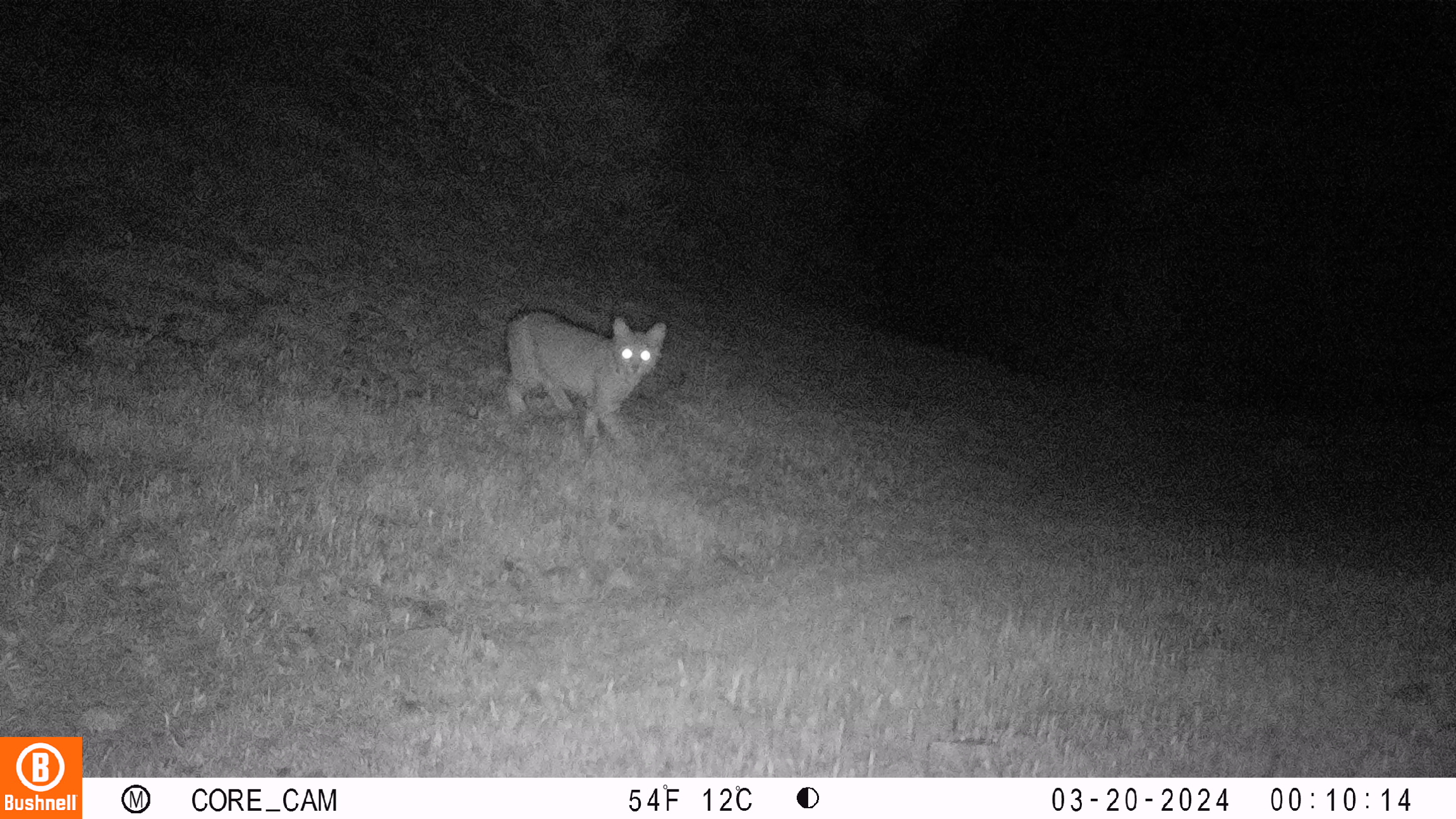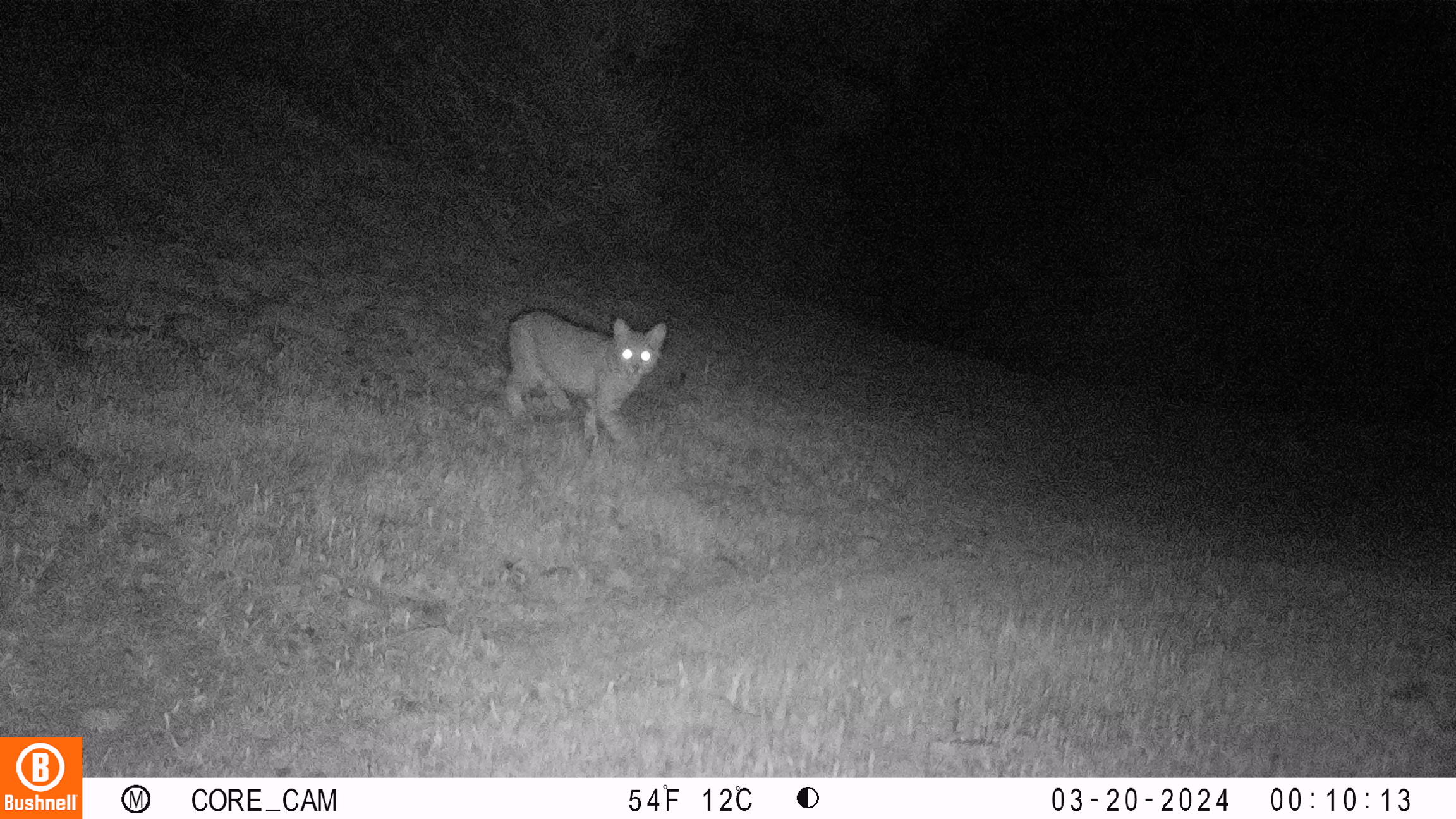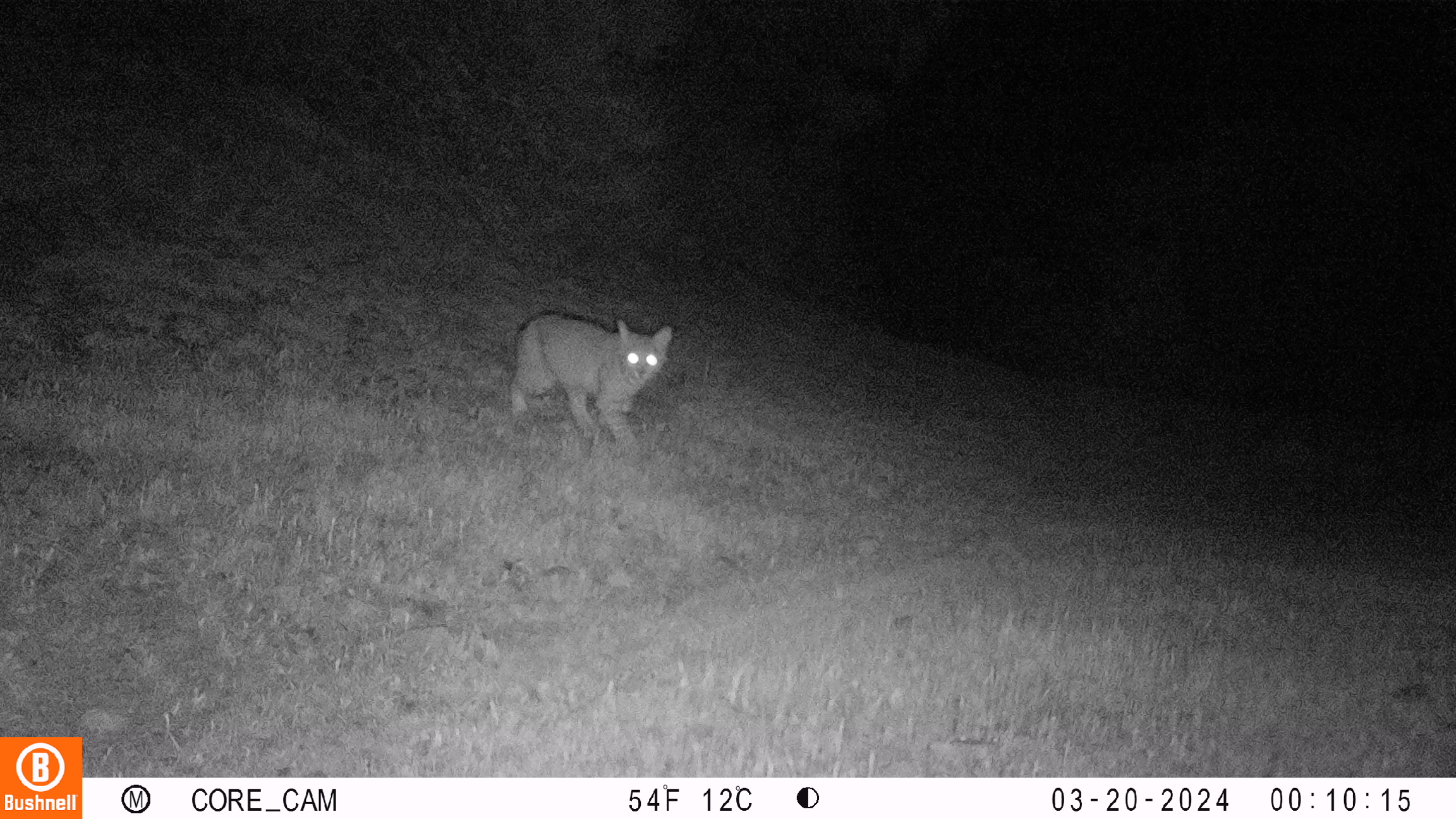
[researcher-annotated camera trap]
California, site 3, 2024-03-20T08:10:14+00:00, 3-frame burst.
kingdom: Animalia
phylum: Chordata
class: Mammalia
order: Carnivora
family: Felidae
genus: Lynx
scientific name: Lynx rufus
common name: bobcat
Bobcat (Lynx rufus).